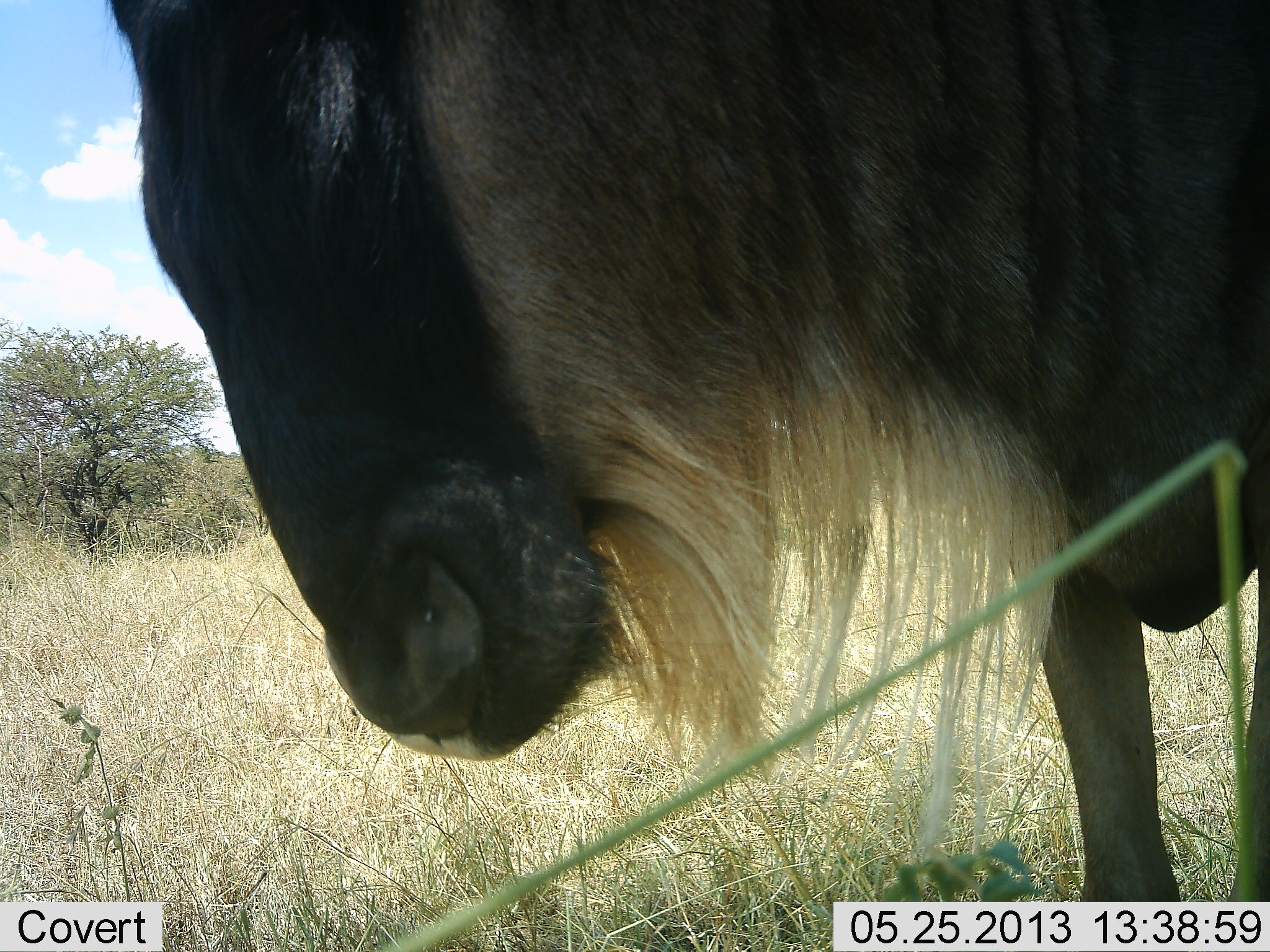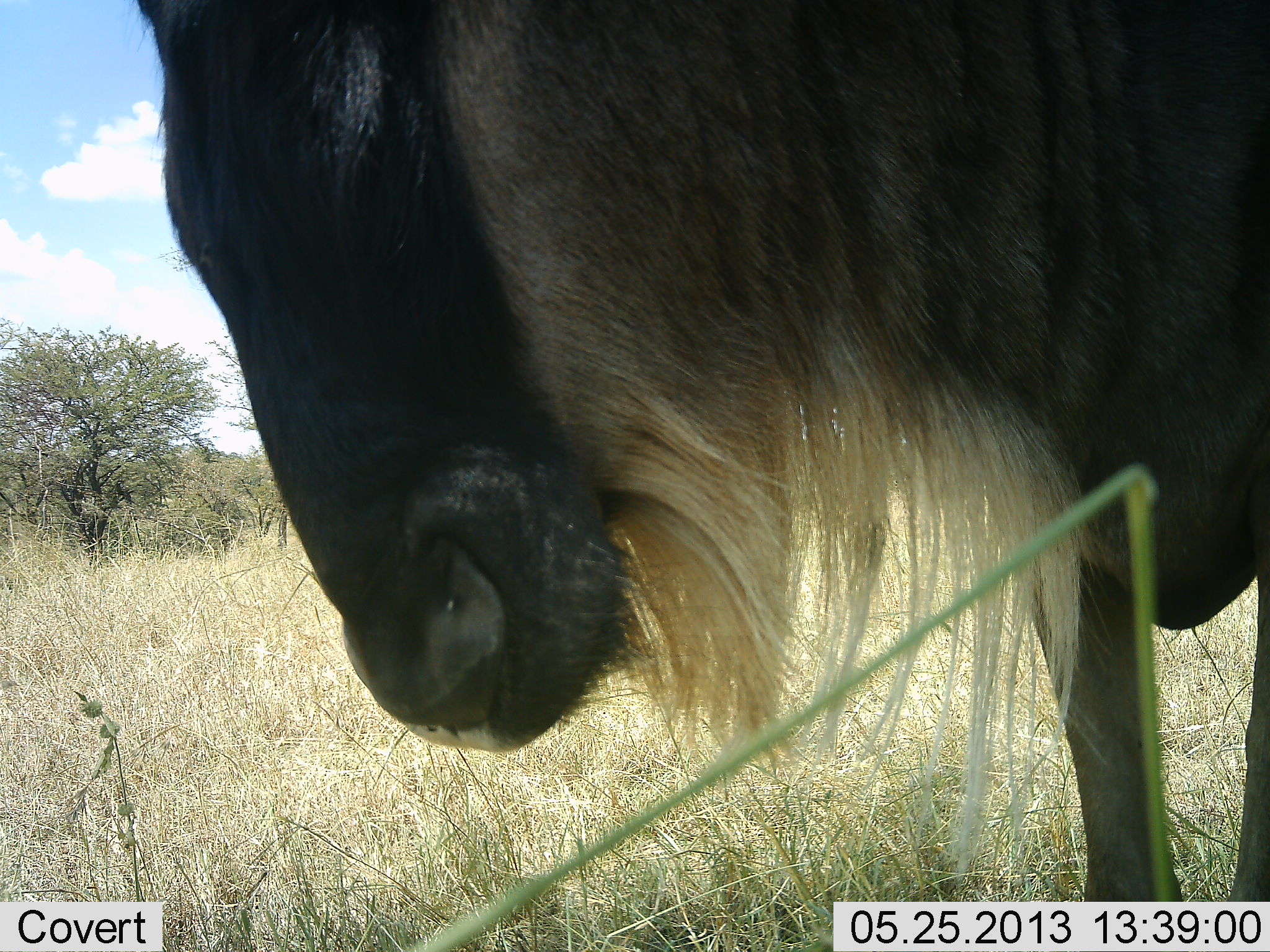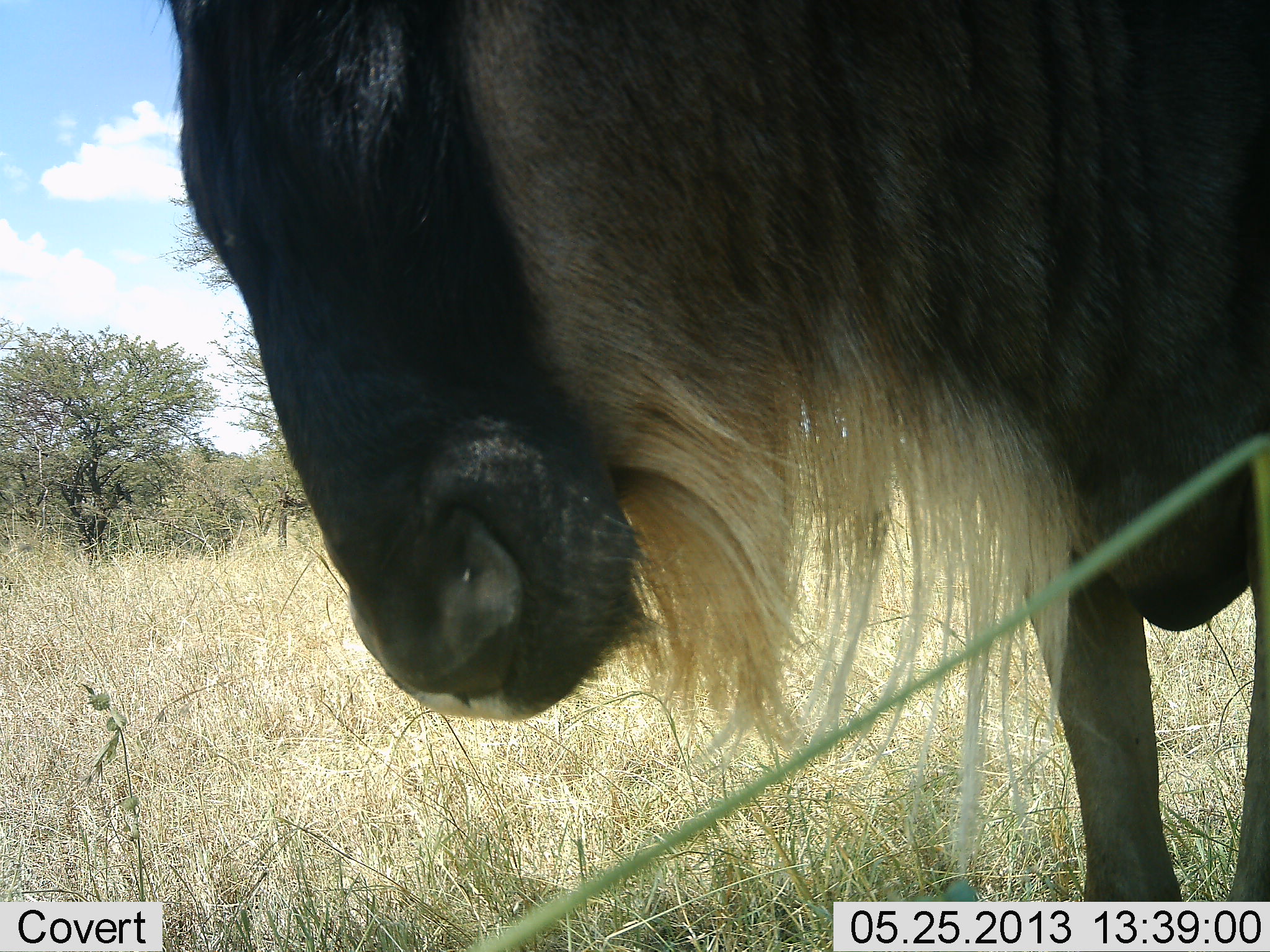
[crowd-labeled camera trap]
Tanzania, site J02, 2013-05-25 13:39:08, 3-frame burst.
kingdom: Animalia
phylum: Chordata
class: Mammalia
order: Artiodactyla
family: Bovidae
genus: Connochaetes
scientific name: Connochaetes taurinus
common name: blue wildebeest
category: wildebeest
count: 1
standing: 94%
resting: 6%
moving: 0%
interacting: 0%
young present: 0%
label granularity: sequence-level